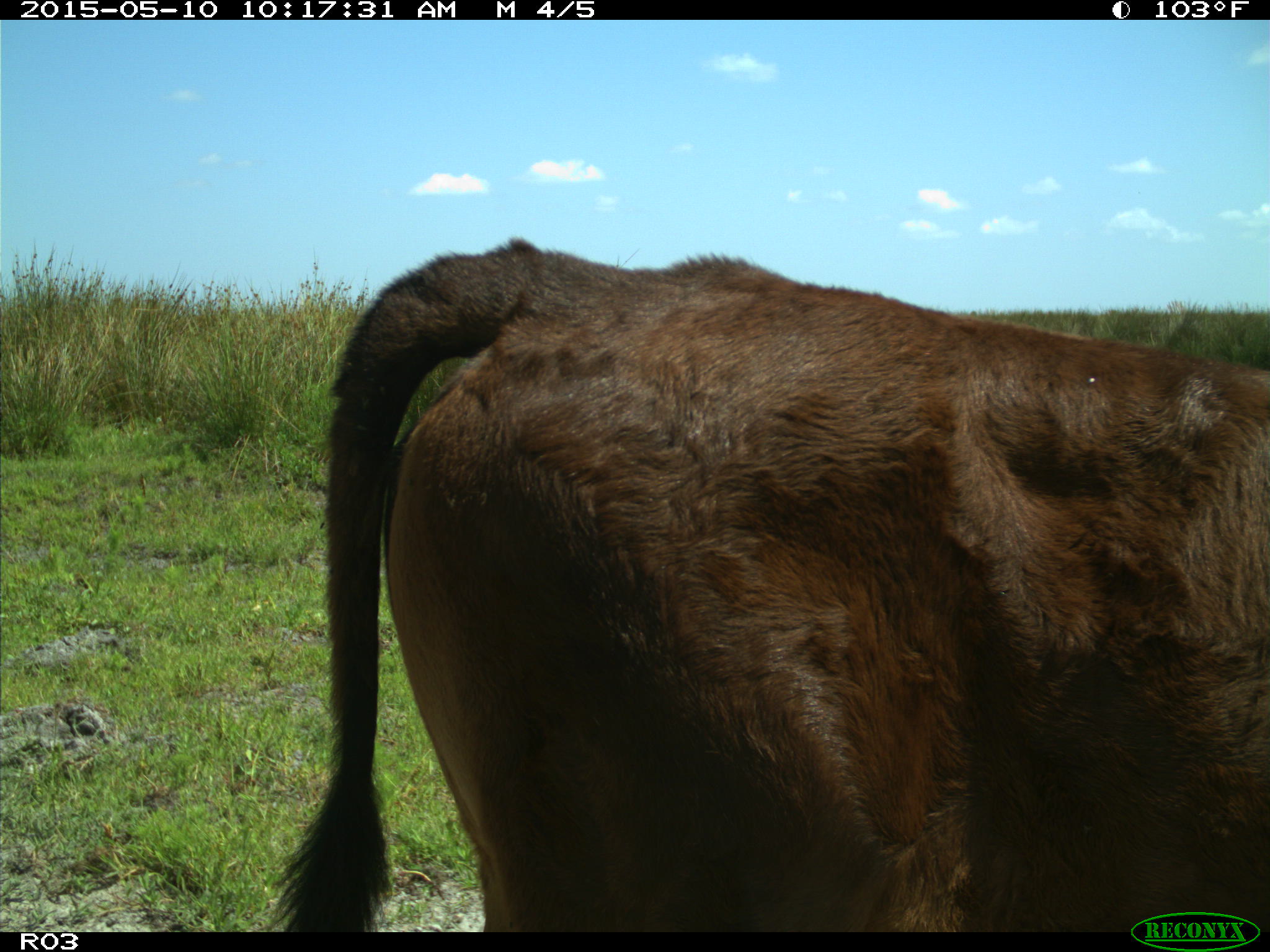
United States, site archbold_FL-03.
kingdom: Animalia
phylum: Chordata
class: Mammalia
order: Artiodactyla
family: Bovidae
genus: Bos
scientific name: Bos taurus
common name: domestic cow